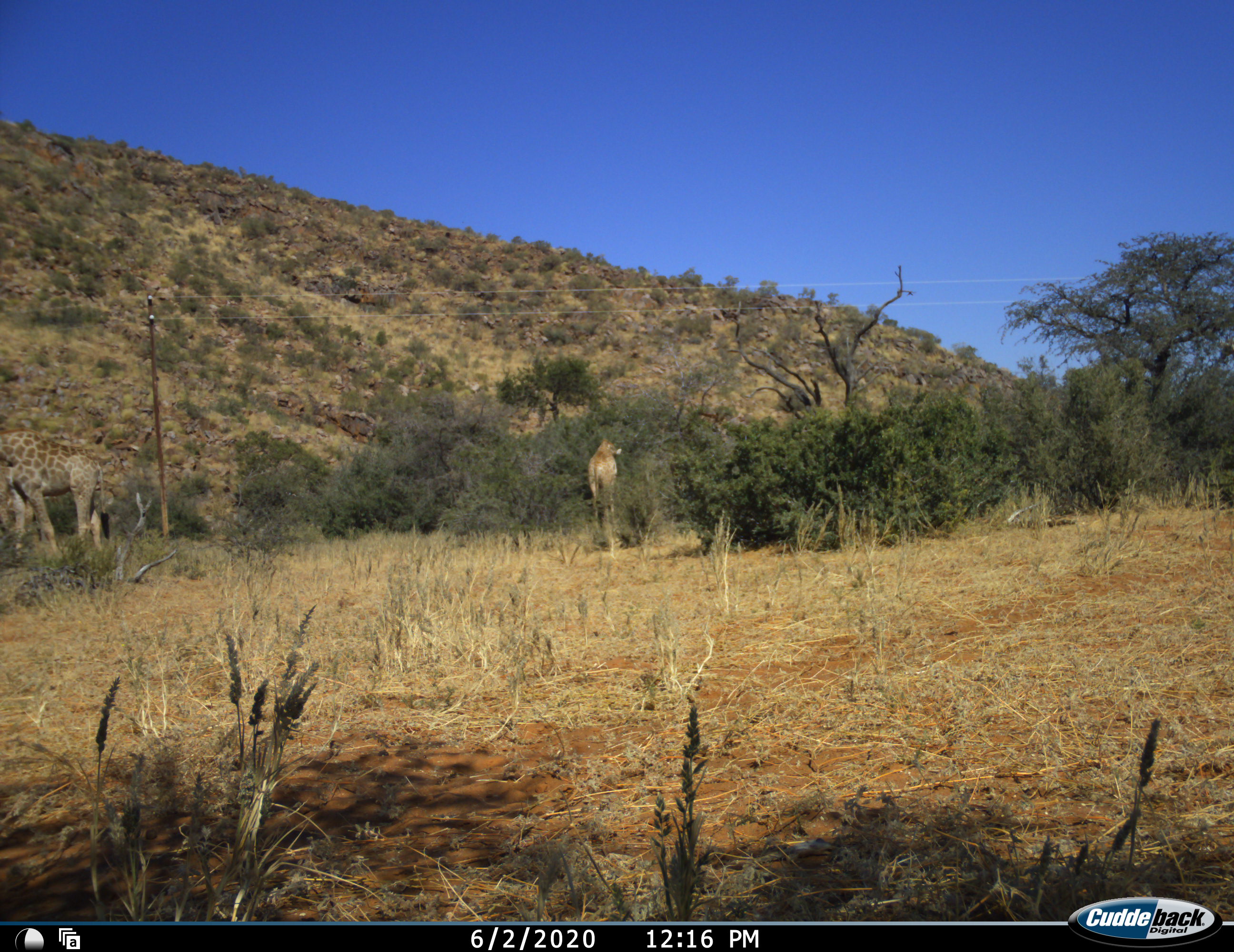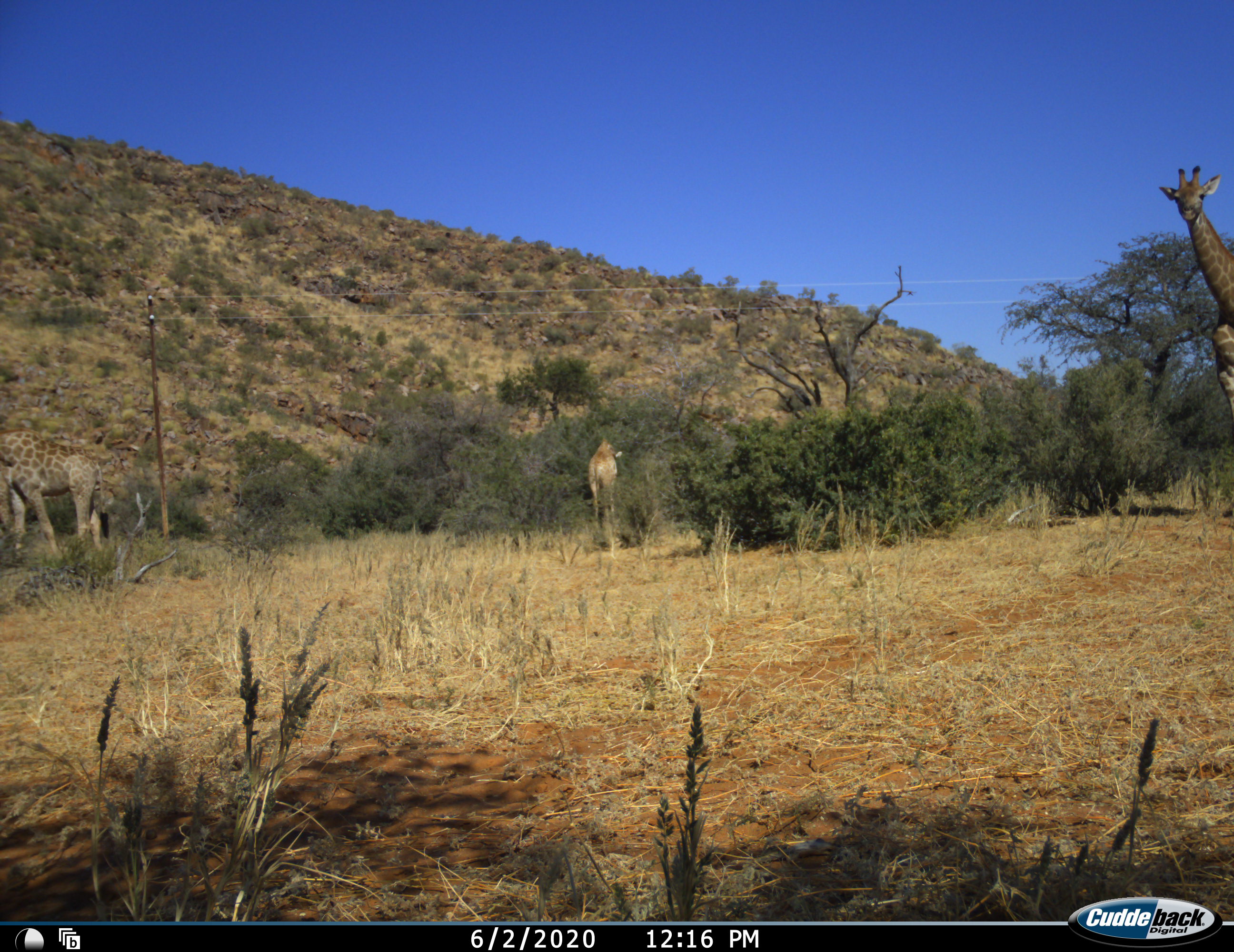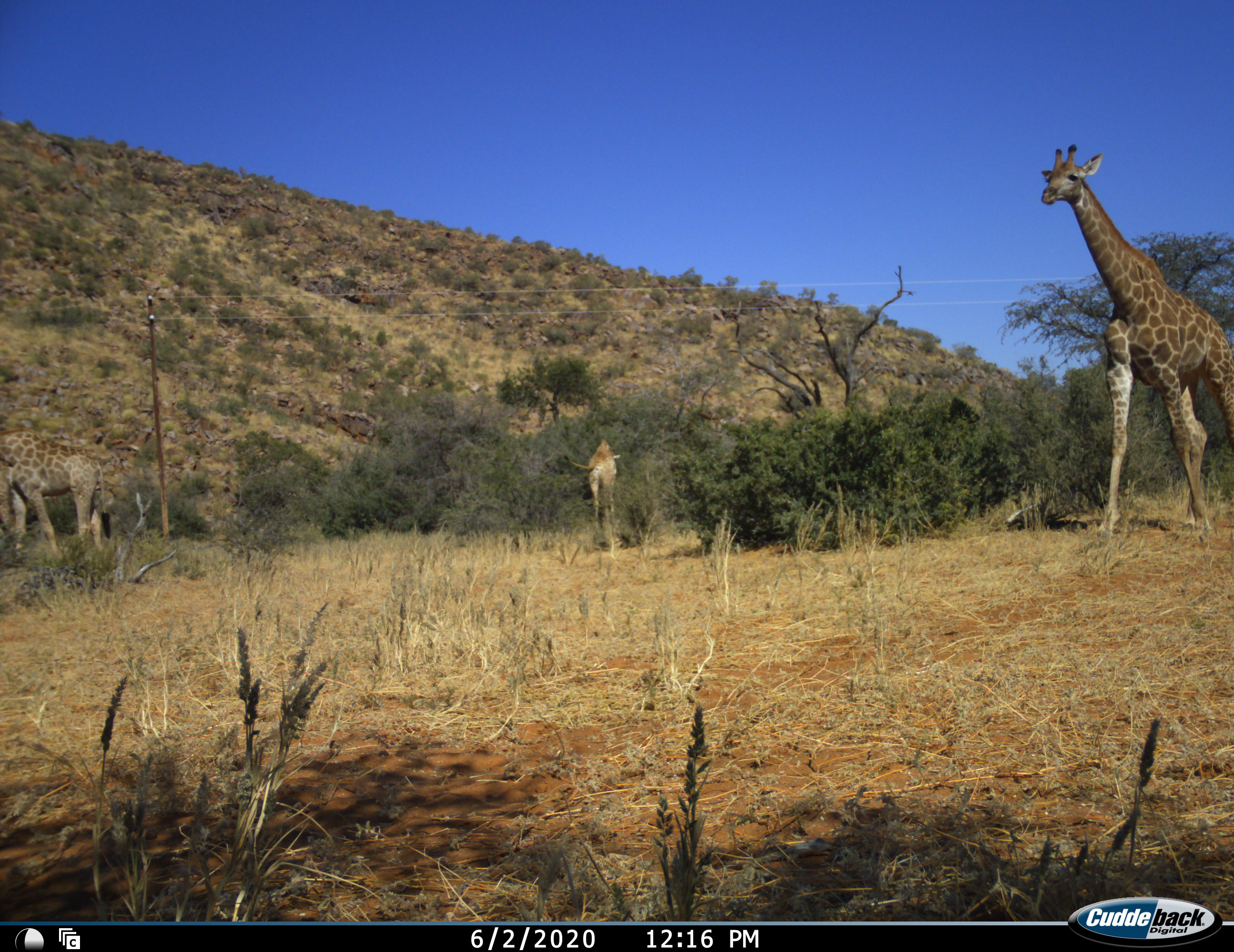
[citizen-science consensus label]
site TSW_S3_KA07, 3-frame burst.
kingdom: Animalia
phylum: Chordata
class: Mammalia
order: Artiodactyla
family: Giraffidae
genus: Giraffa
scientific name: Giraffa camelopardalis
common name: giraffe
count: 4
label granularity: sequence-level